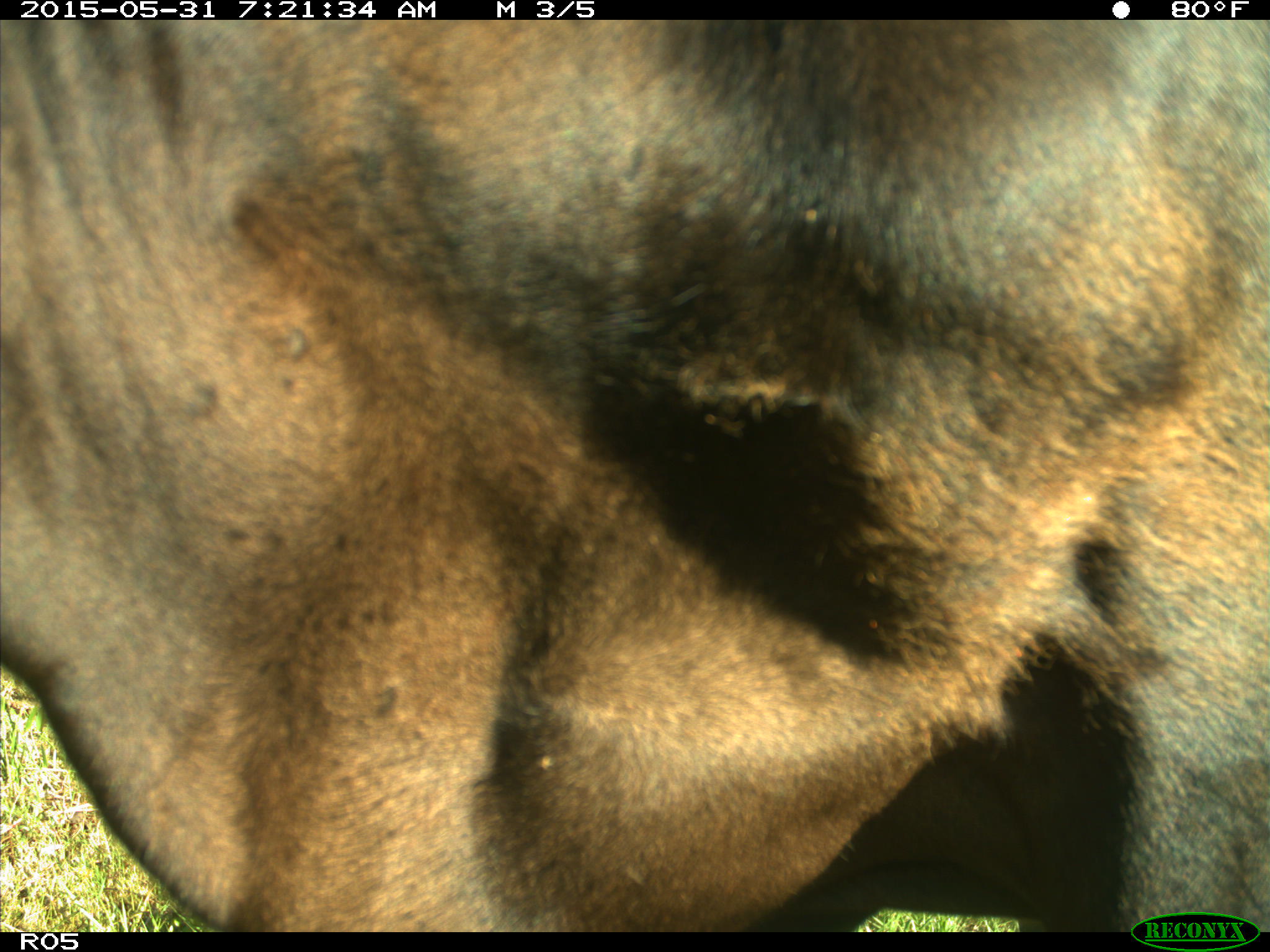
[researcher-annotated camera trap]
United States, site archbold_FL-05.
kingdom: Animalia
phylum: Chordata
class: Mammalia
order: Artiodactyla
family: Bovidae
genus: Bos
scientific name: Bos taurus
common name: domestic cow